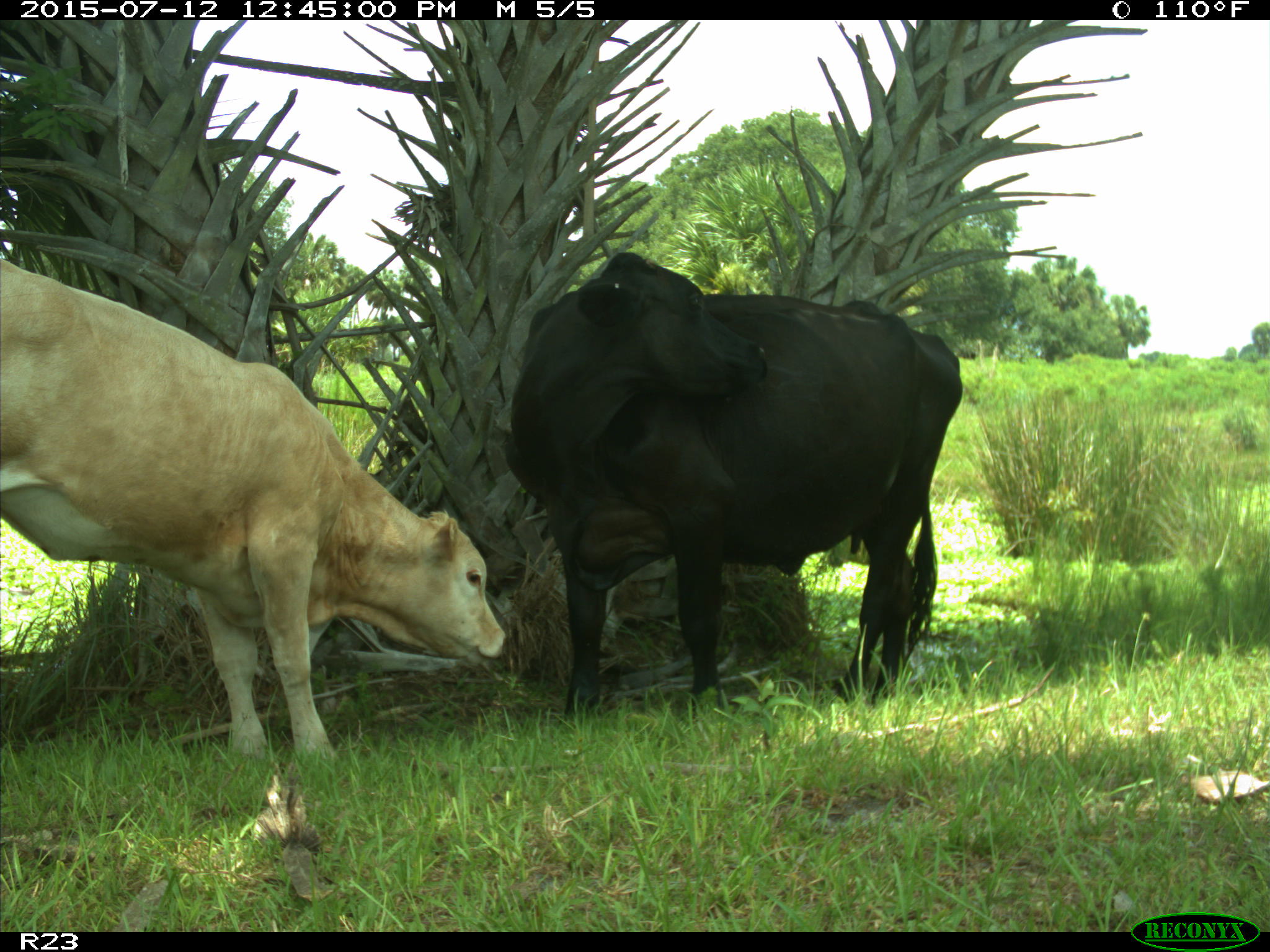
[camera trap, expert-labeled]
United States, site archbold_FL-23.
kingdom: Animalia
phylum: Chordata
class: Mammalia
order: Artiodactyla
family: Bovidae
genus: Bos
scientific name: Bos taurus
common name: domestic cow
Bos taurus (domestic cow).